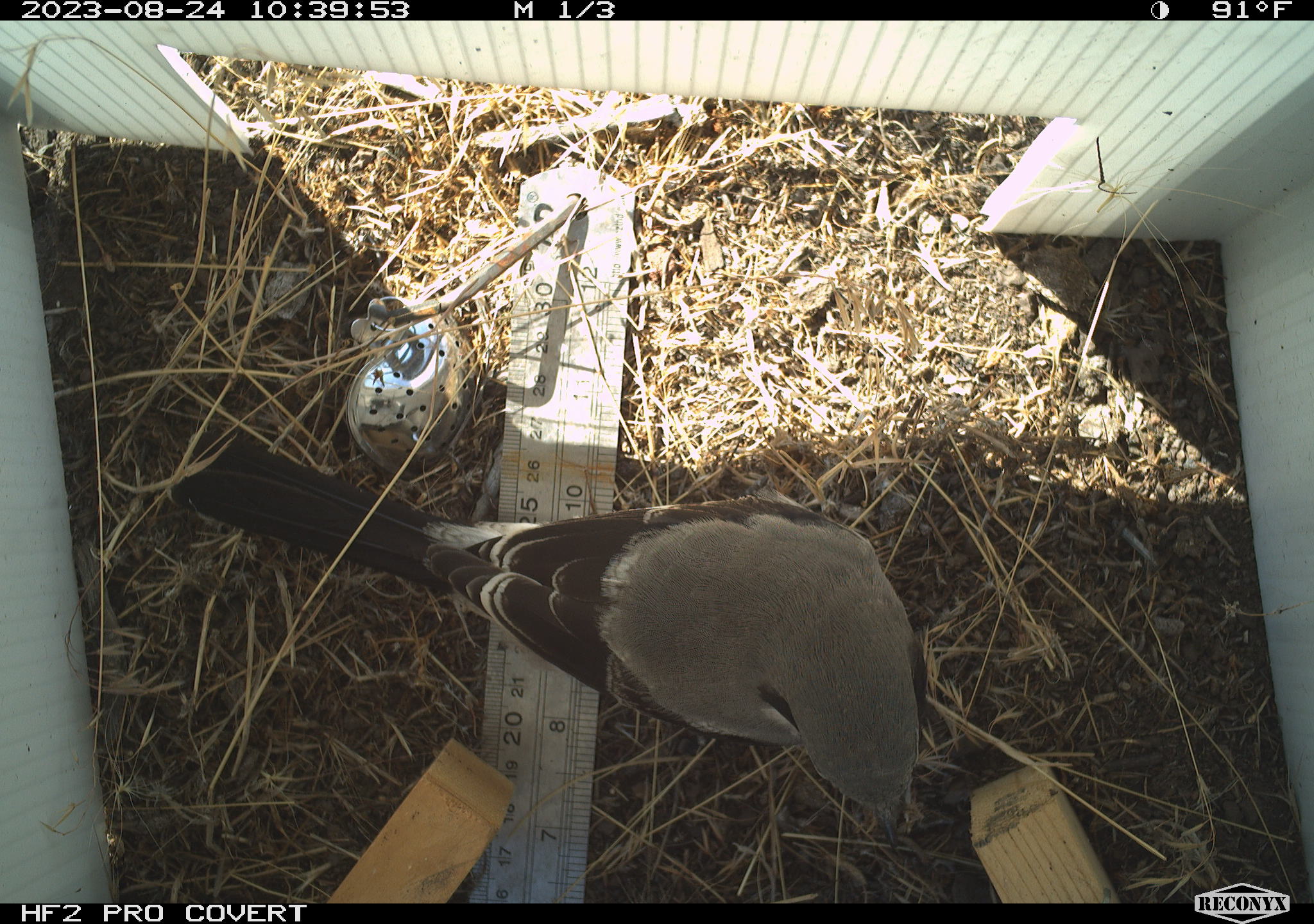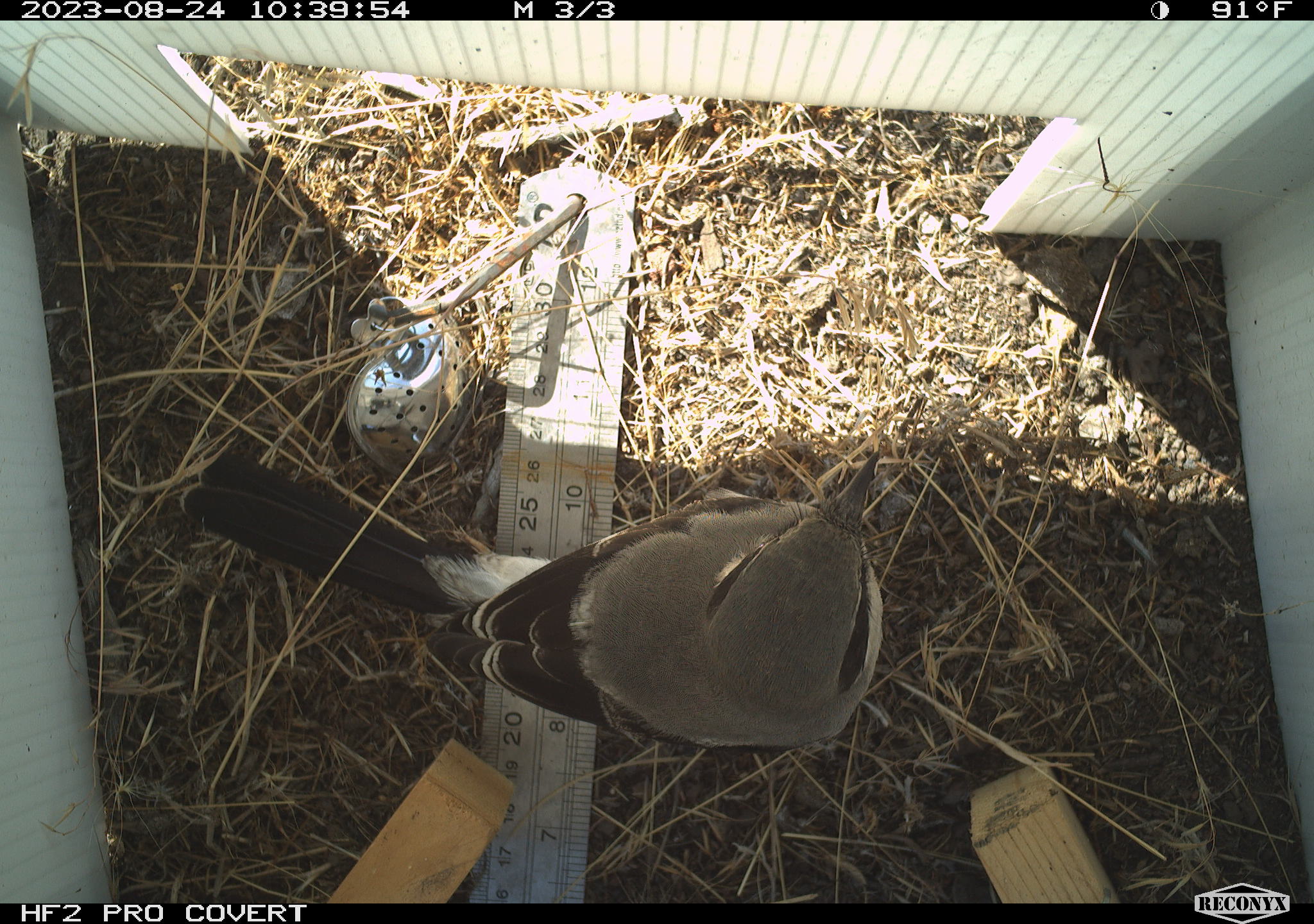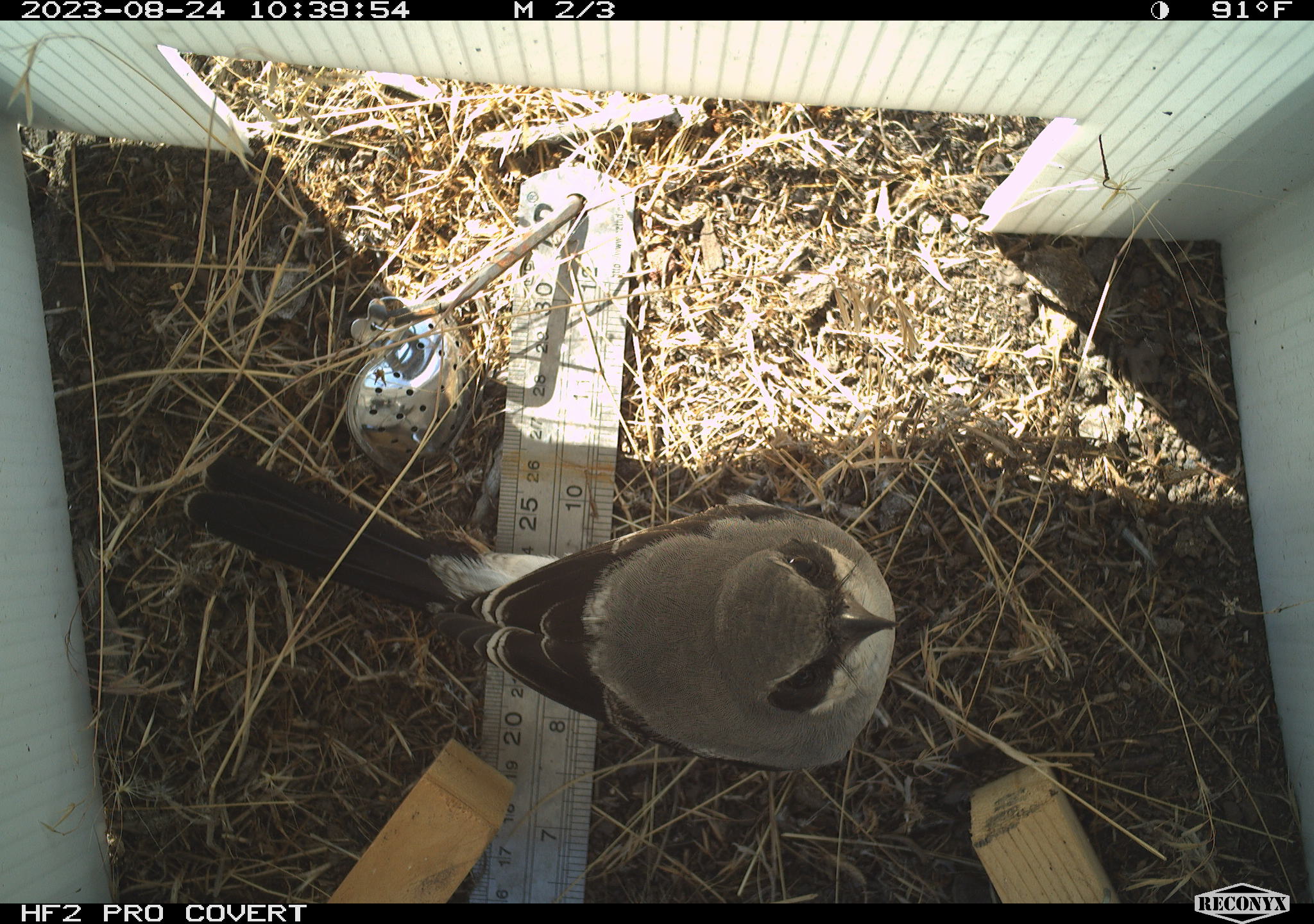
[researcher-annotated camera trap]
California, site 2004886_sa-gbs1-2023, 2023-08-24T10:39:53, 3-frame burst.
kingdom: Animalia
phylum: Chordata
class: Aves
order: Passeriformes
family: Laniidae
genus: Lanius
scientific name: Lanius ludovicianus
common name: loggerhead shrike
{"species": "loggerhead shrike (Lanius ludovicianus)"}